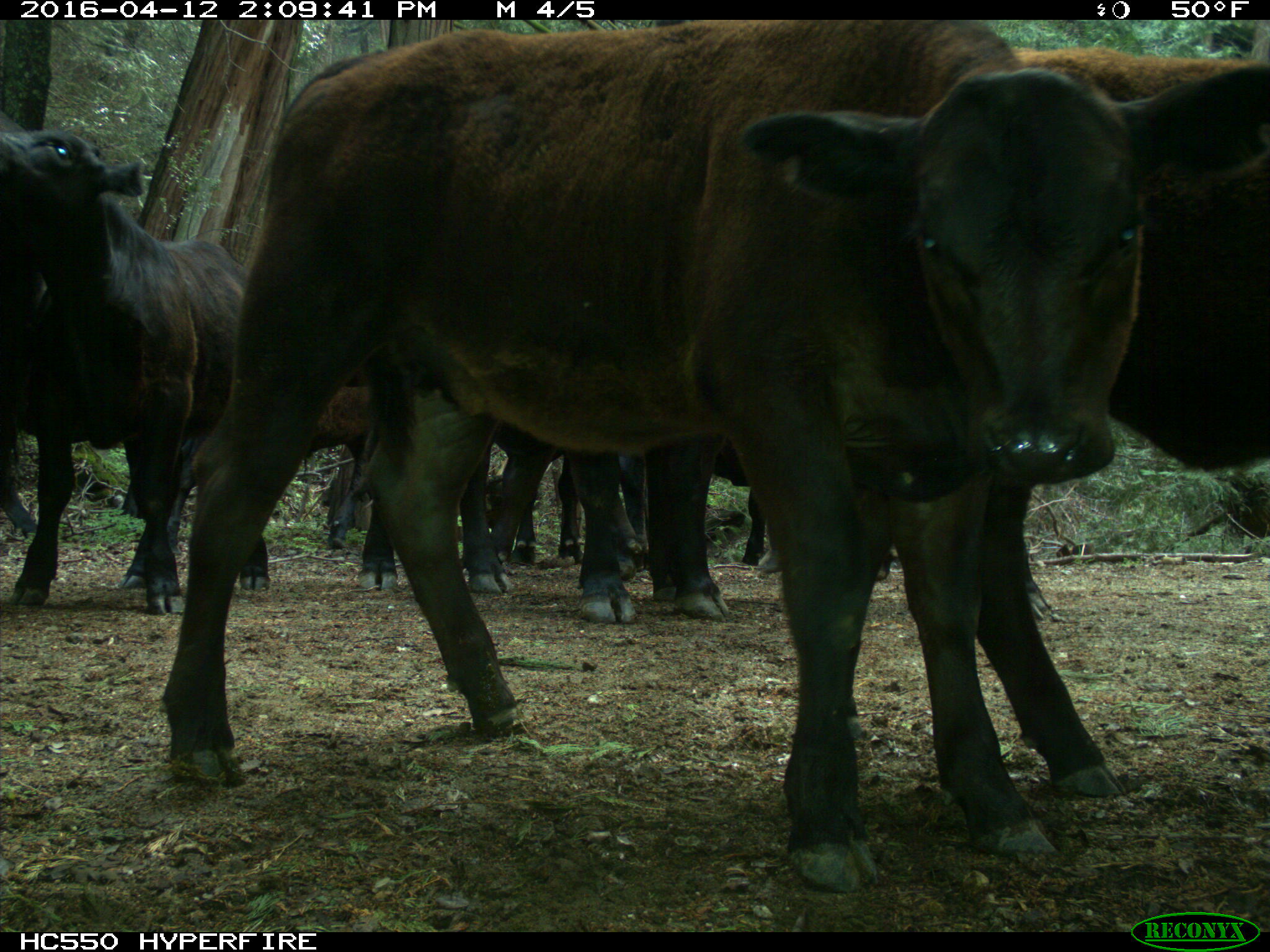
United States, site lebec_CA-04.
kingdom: Animalia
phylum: Chordata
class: Mammalia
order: Artiodactyla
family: Bovidae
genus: Bos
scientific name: Bos taurus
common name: domestic cow